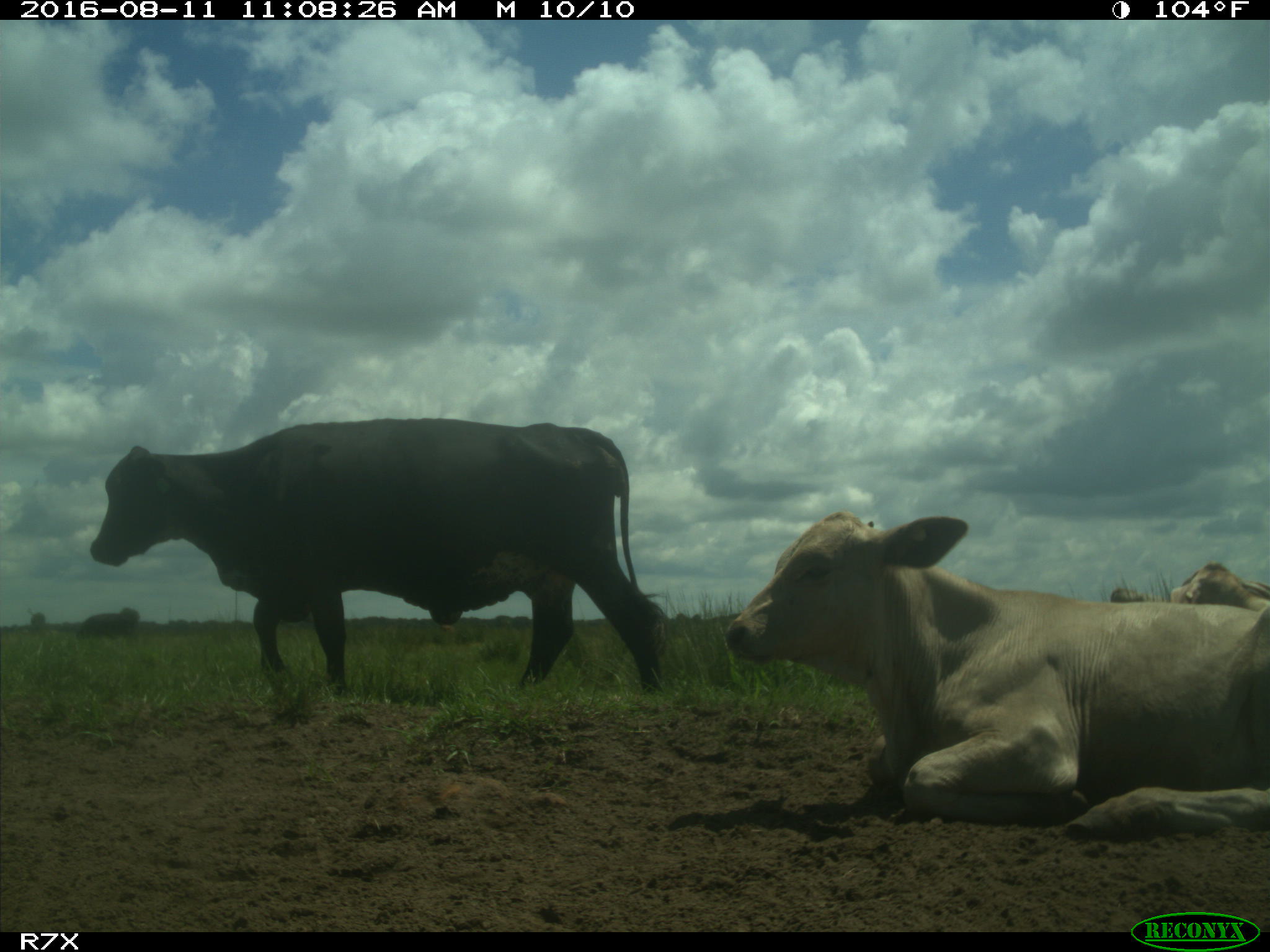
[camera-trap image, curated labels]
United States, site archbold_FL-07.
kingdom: Animalia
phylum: Chordata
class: Mammalia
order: Artiodactyla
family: Bovidae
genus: Bos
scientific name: Bos taurus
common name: domestic cow